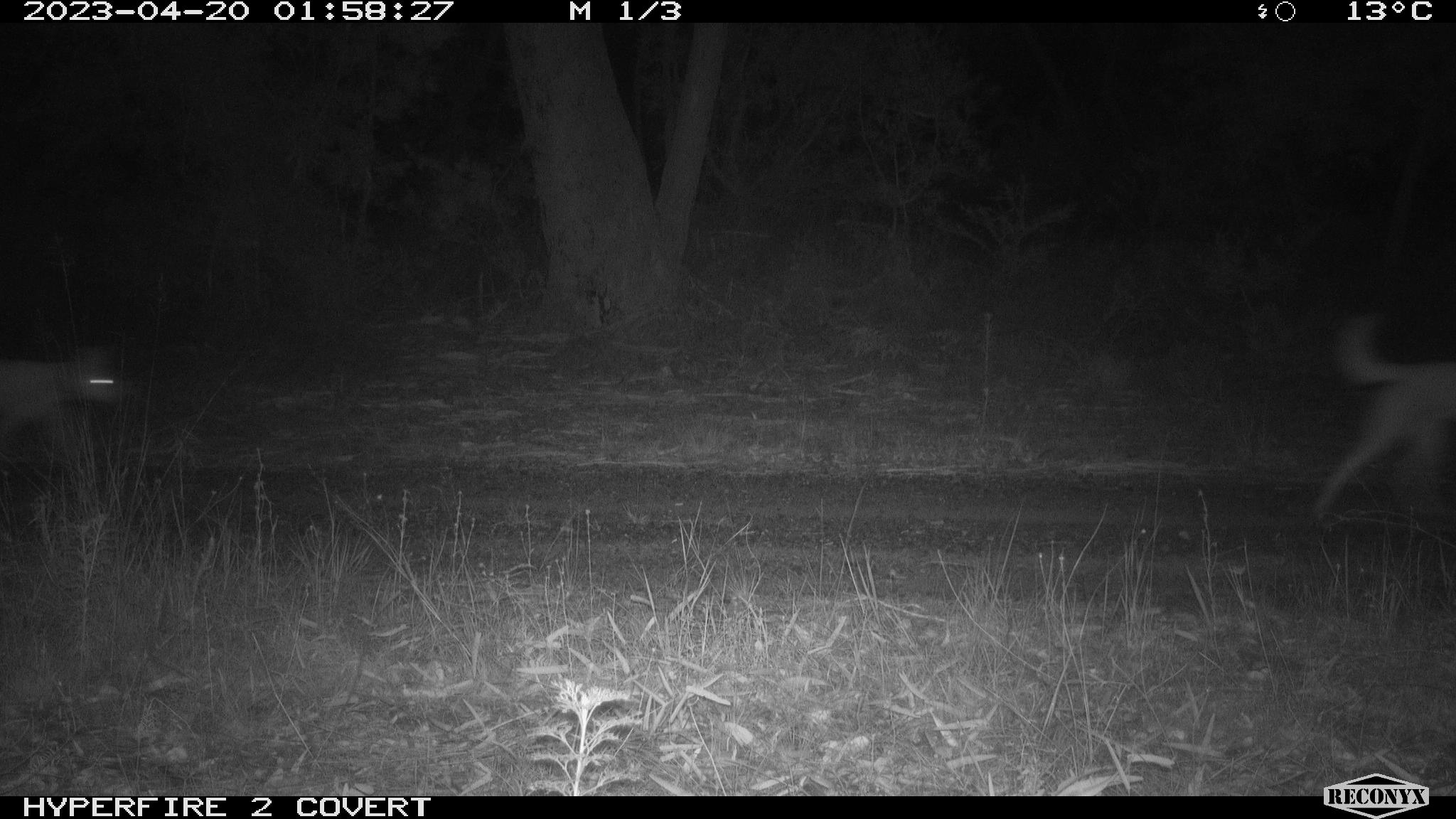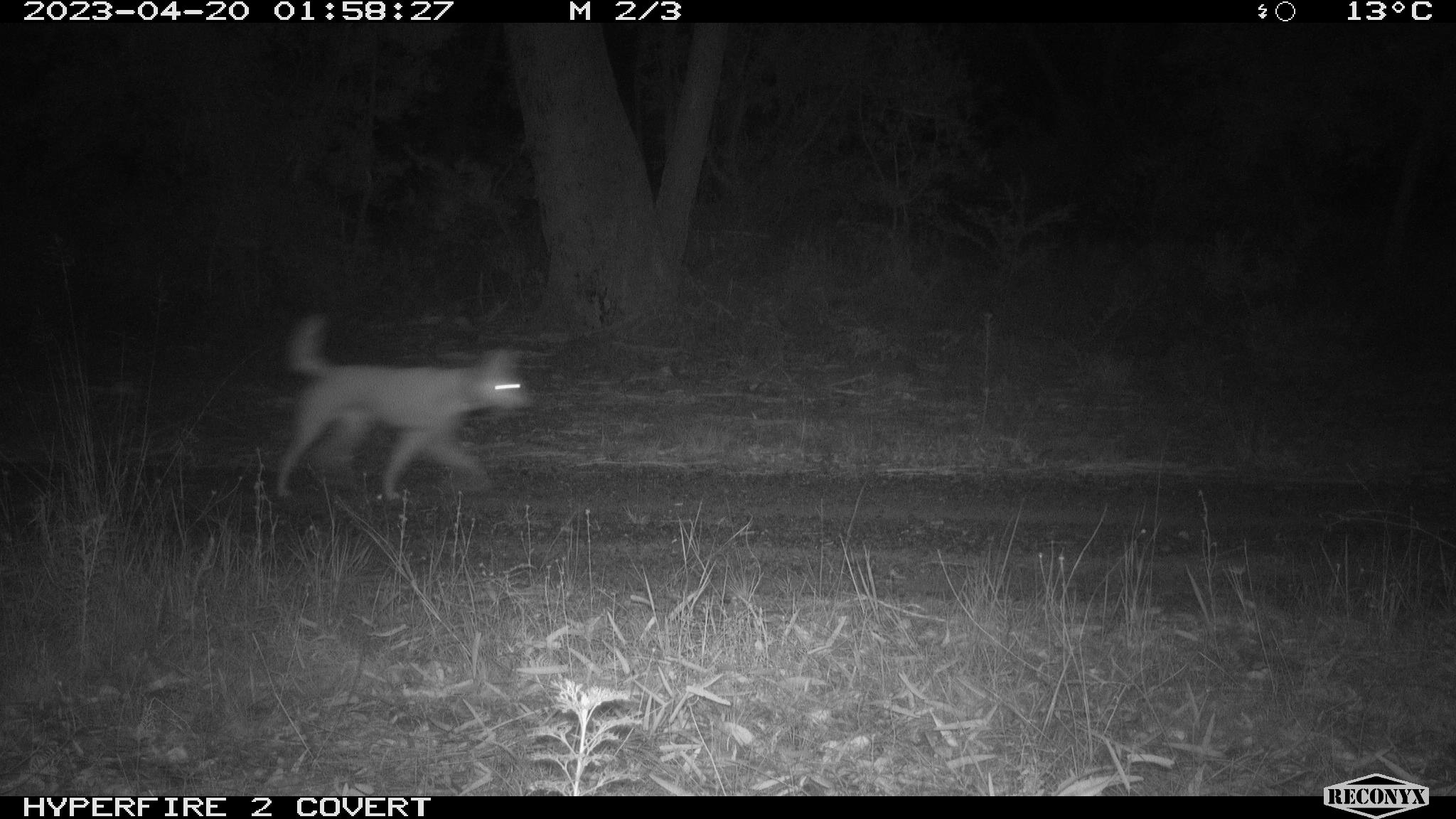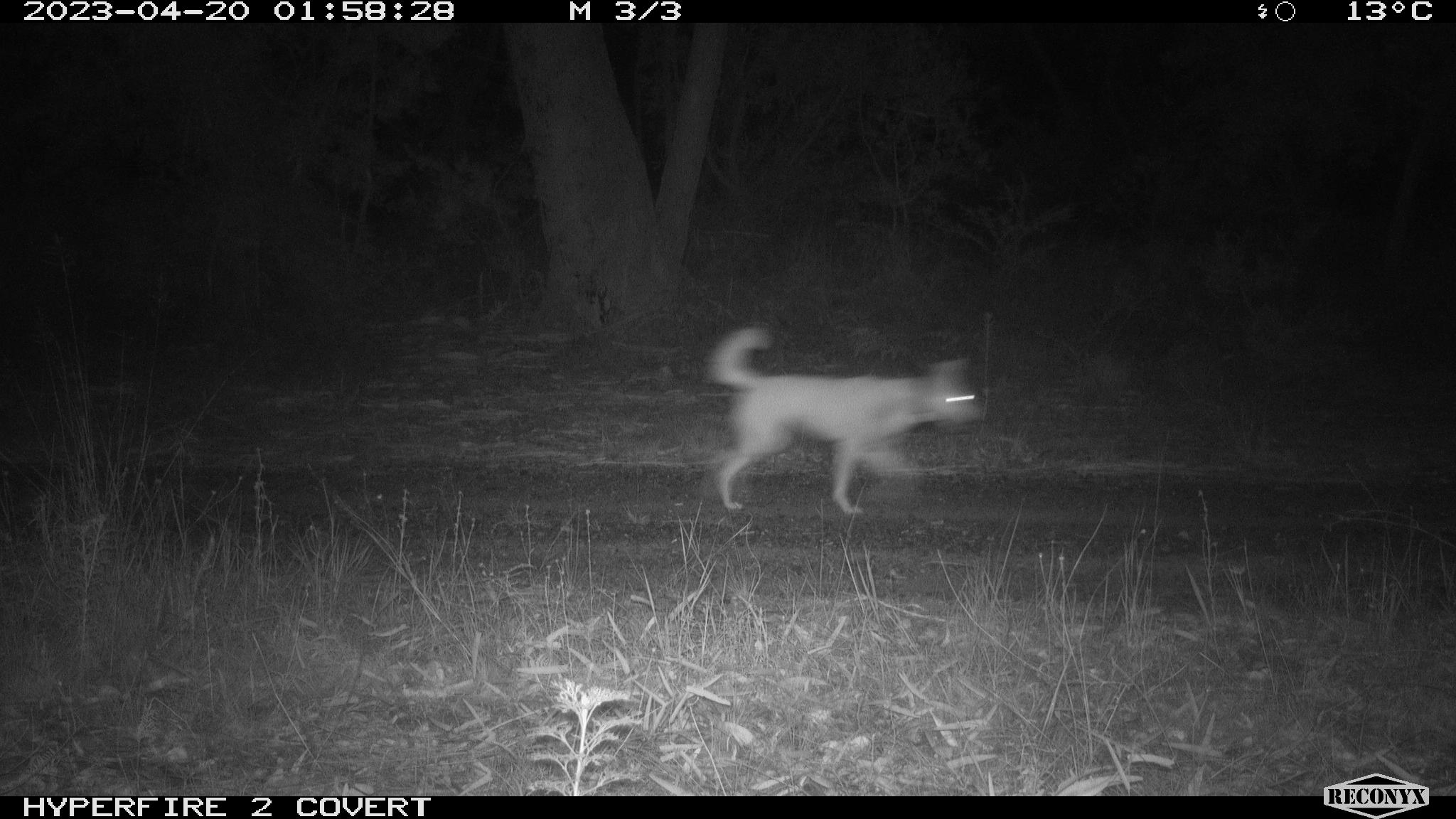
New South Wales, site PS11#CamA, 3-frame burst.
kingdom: Animalia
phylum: Chordata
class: Mammalia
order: Carnivora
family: Canidae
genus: Canis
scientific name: Canis familiaris dingo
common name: dingo